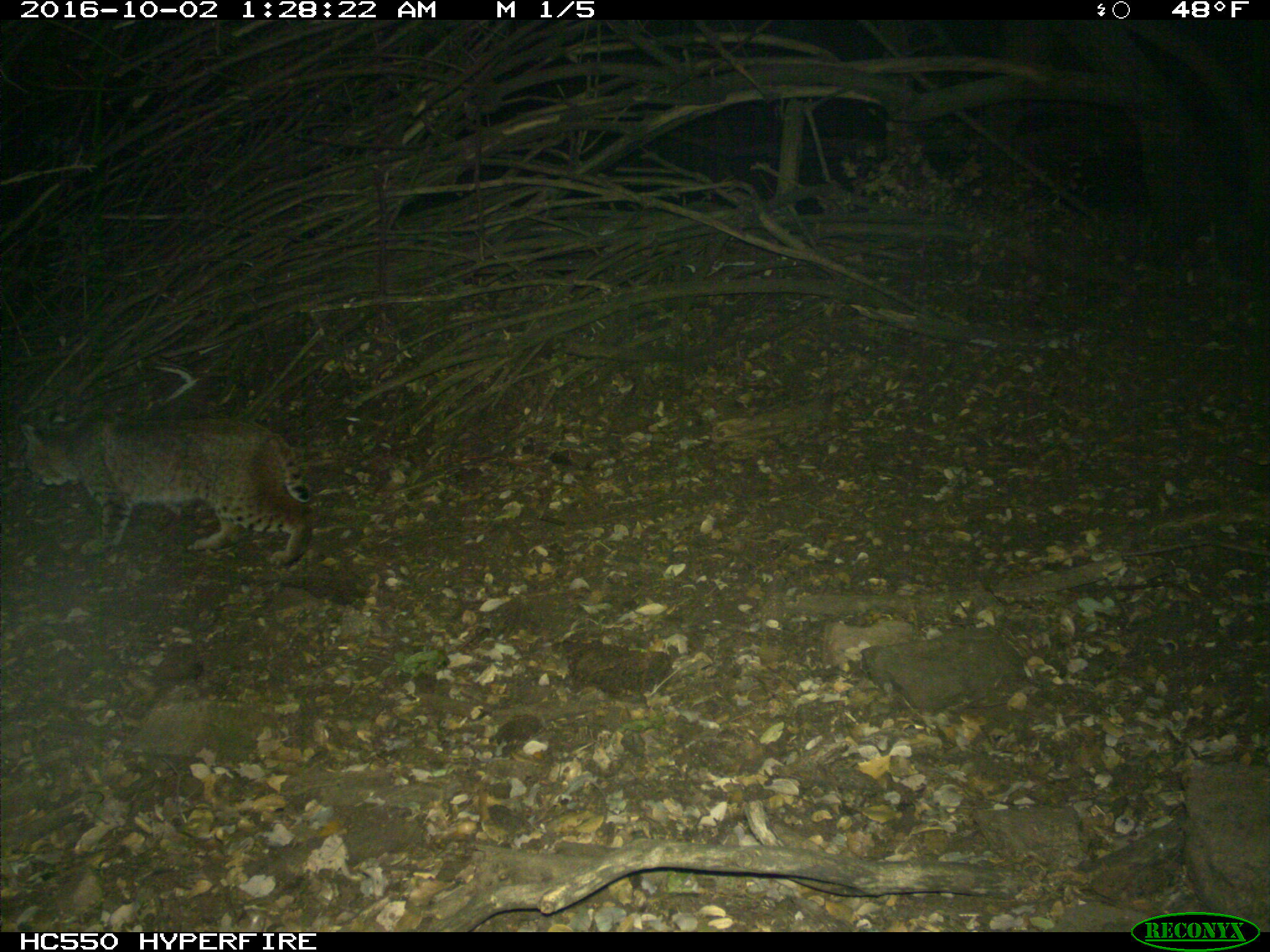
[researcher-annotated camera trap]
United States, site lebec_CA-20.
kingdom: Animalia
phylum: Chordata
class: Mammalia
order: Carnivora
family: Felidae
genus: Lynx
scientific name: Lynx rufus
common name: bobcat